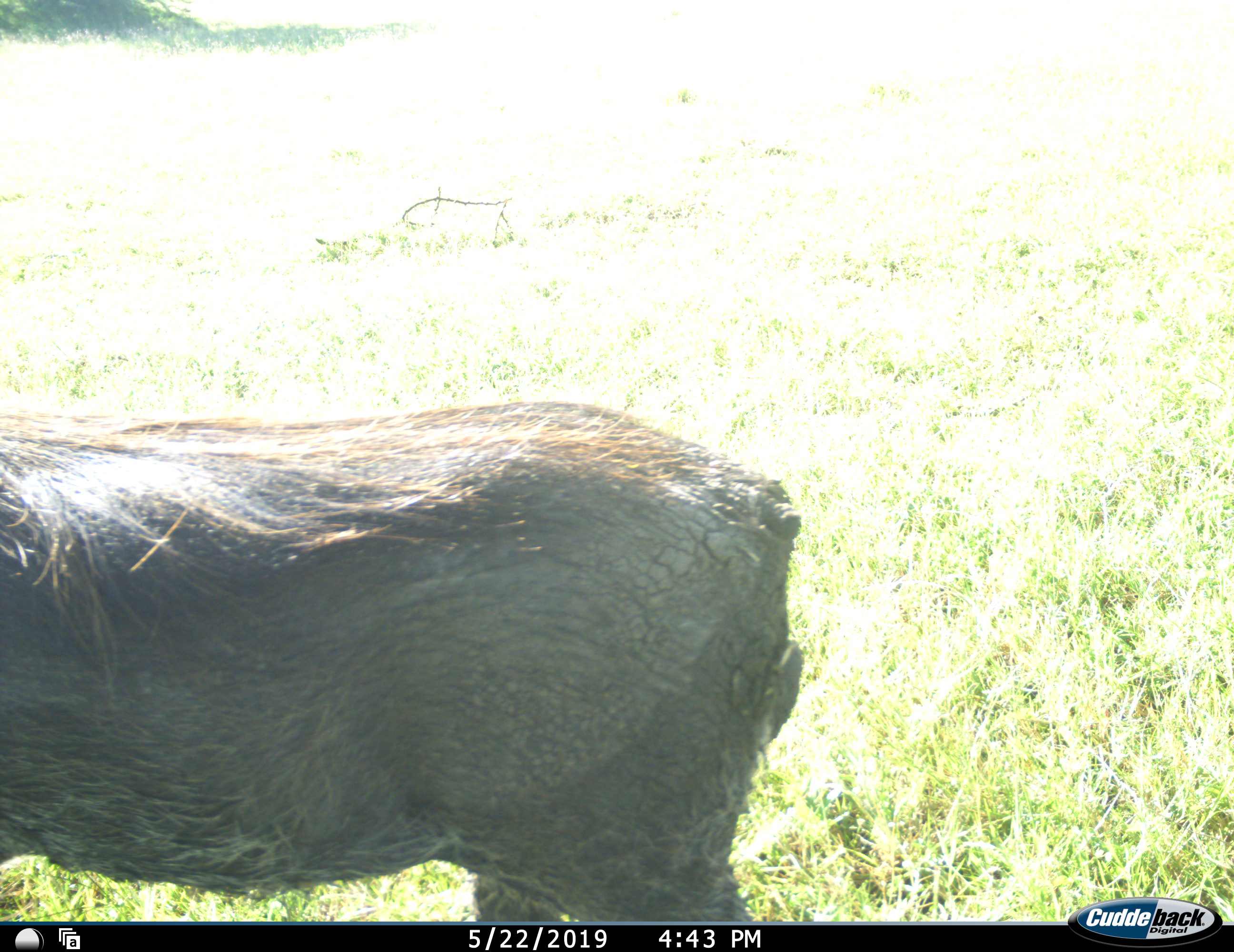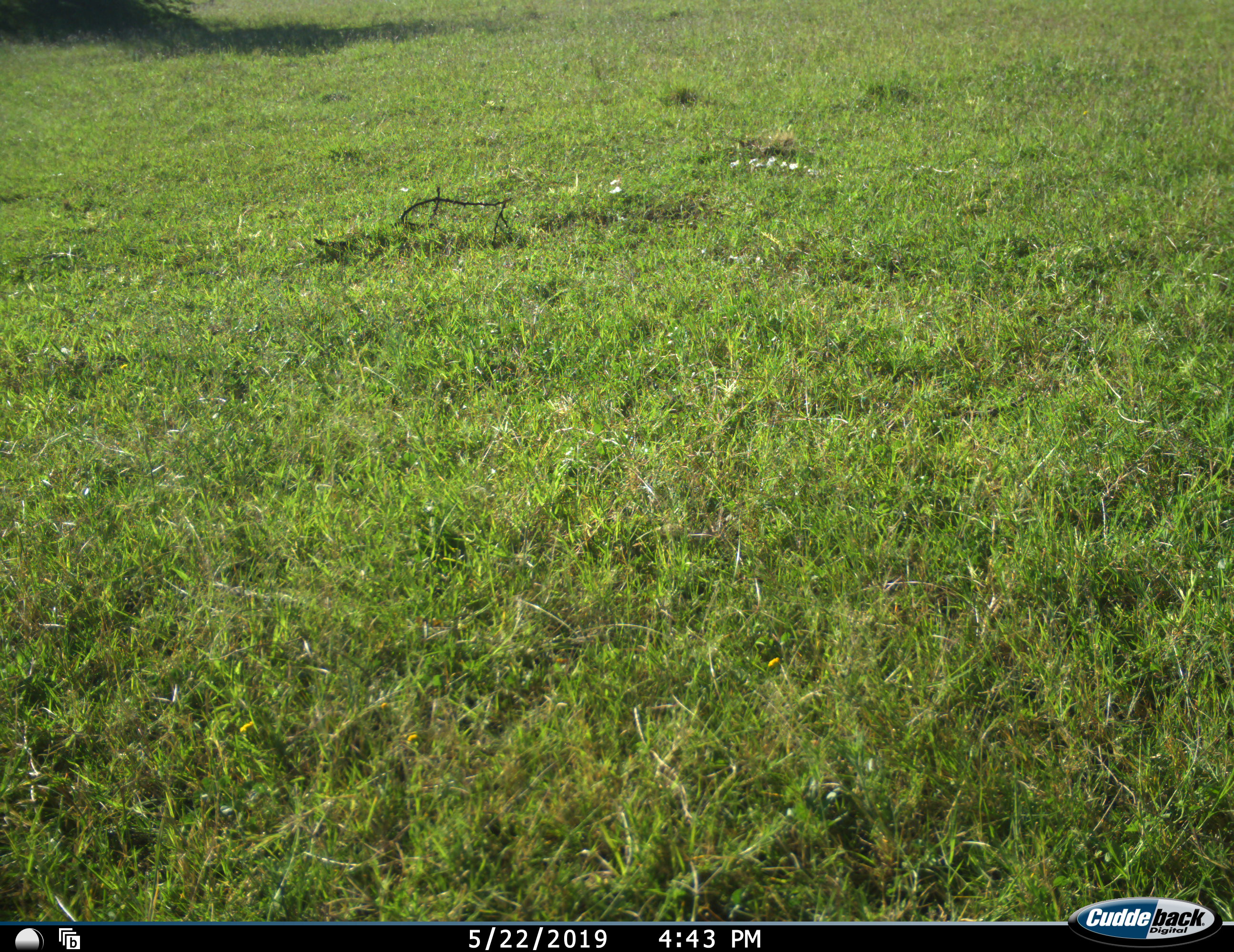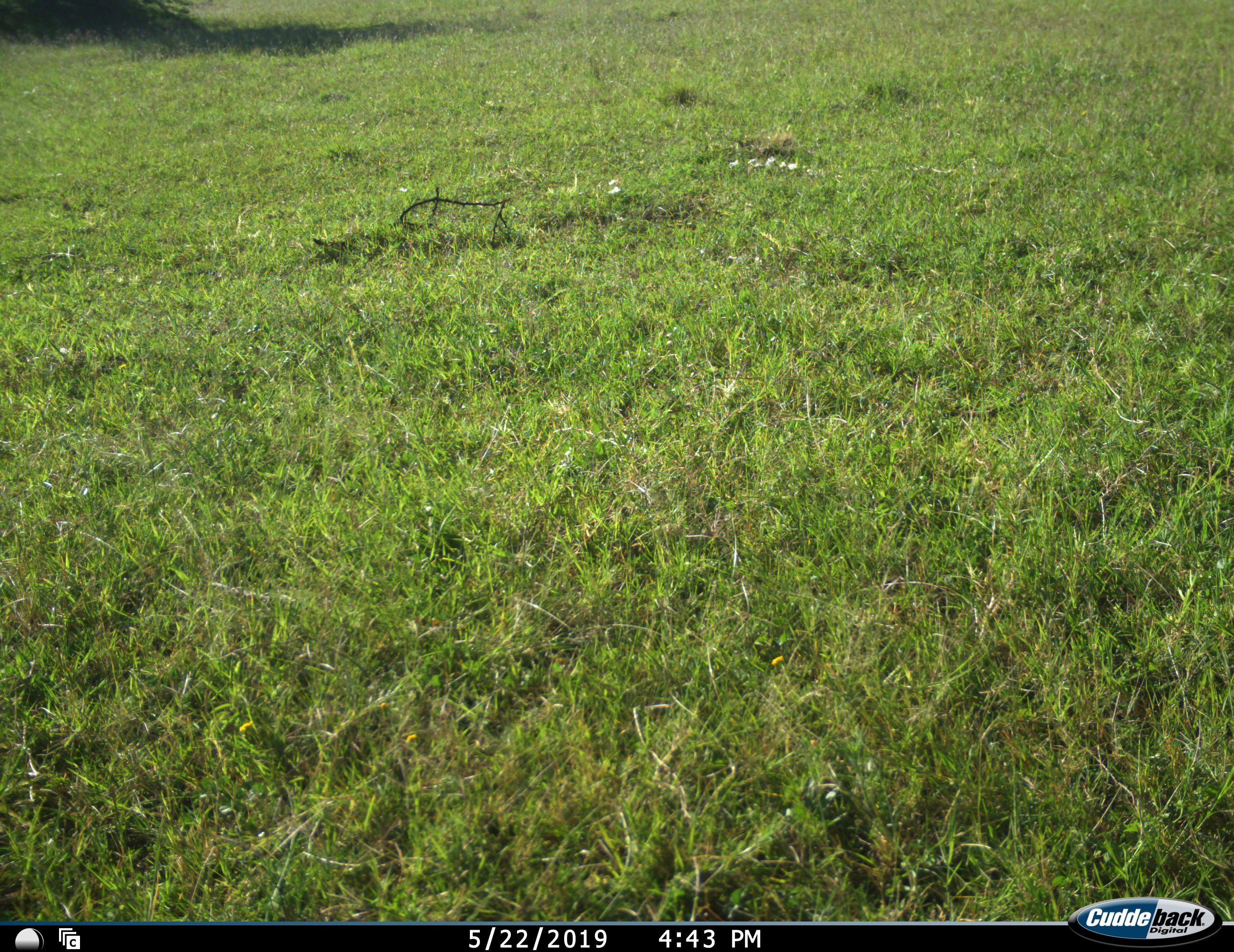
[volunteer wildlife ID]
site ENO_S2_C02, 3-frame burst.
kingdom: Animalia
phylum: Chordata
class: Mammalia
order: Artiodactyla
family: Suidae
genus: Phacochoerus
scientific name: Phacochoerus africanus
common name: warthog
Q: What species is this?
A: Warthog (Phacochoerus africanus).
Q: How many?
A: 1.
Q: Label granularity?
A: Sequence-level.